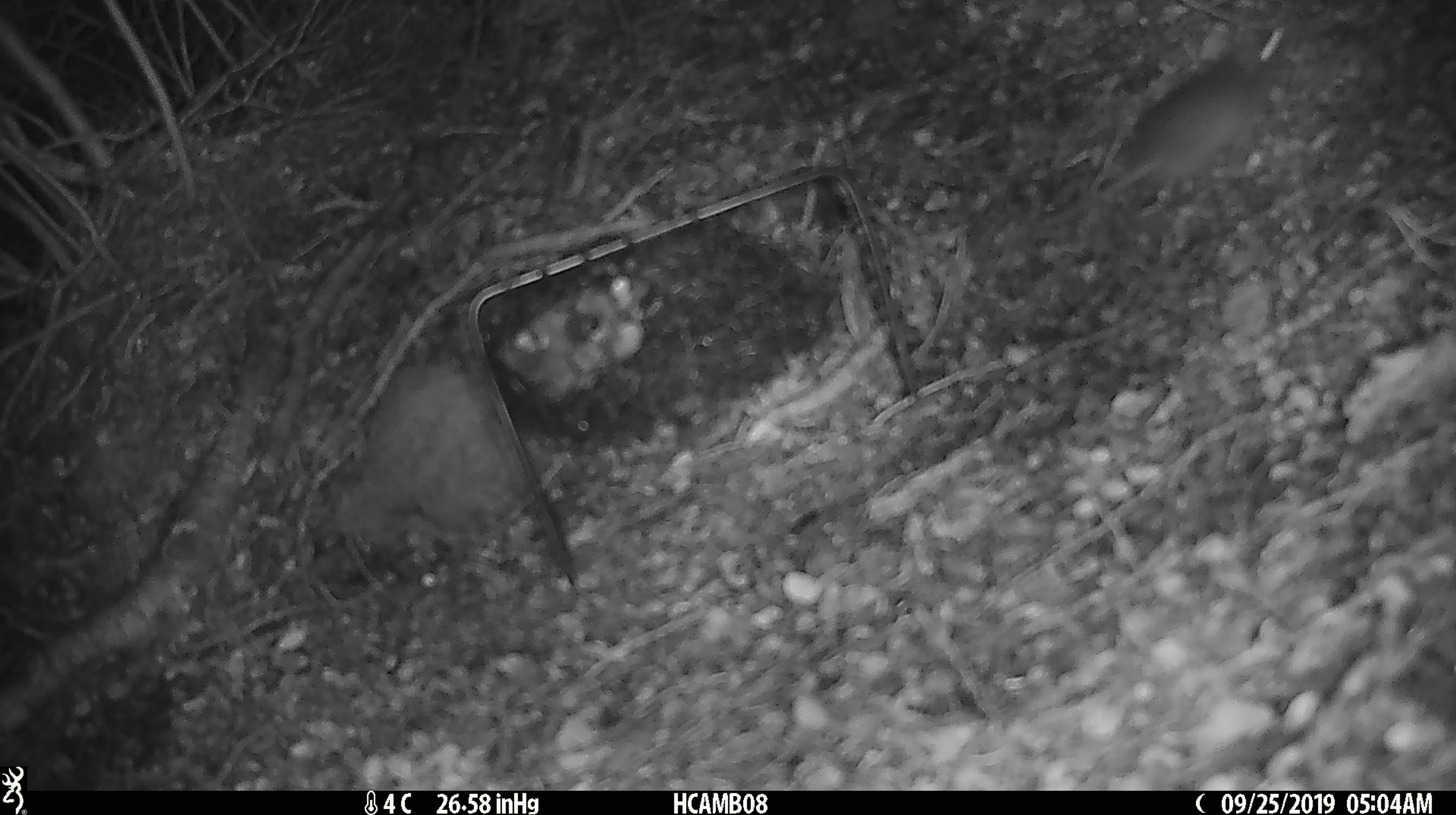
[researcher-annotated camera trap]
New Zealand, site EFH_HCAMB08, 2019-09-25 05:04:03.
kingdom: Animalia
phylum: Chordata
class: Mammalia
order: Rodentia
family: Muridae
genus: Mus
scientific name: Mus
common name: mouse